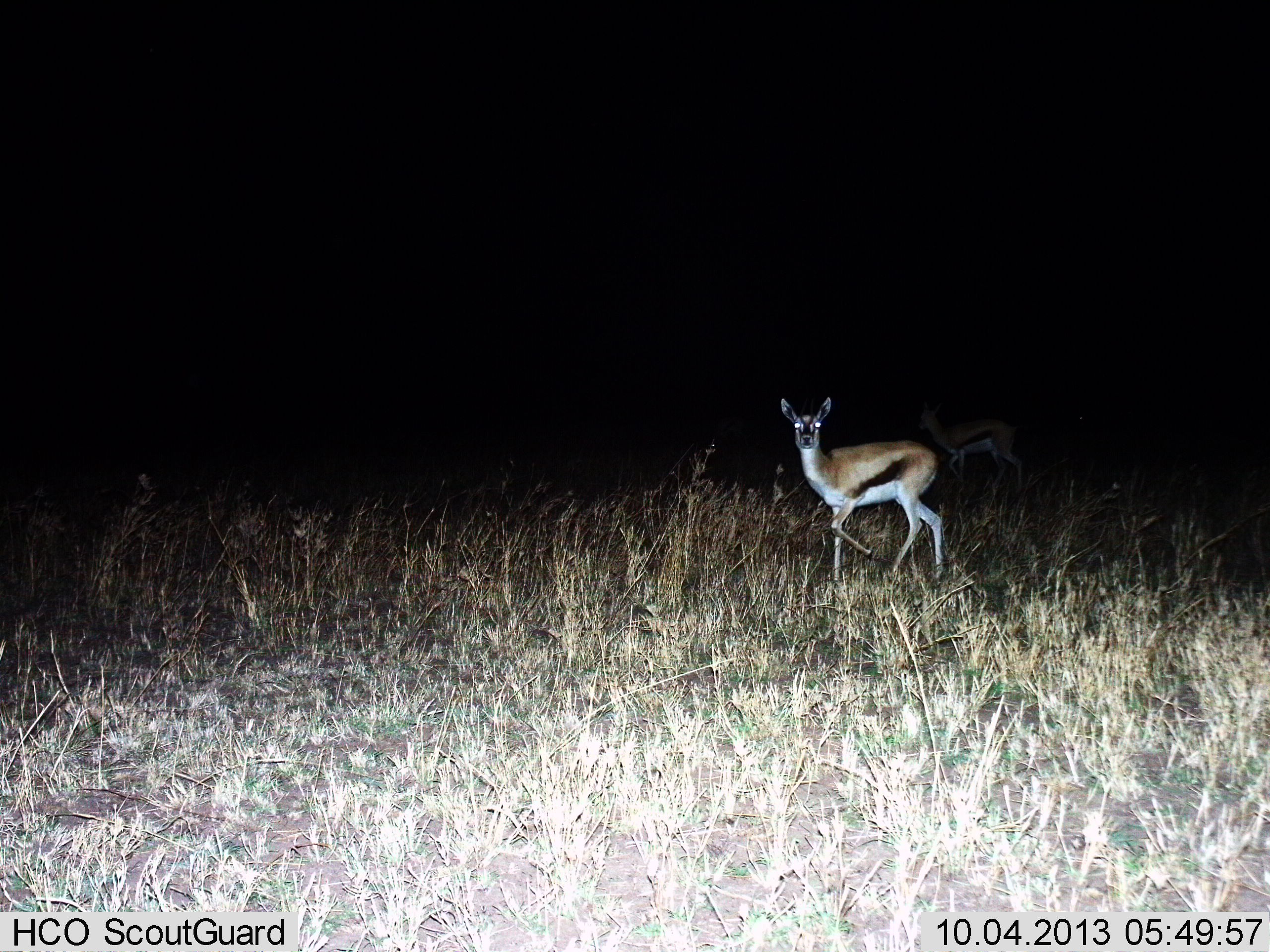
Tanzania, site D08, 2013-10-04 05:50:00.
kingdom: Animalia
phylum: Chordata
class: Mammalia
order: Artiodactyla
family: Bovidae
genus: Eudorcas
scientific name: Eudorcas thomsonii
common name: thomson's gazelle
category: gazellethomsons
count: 2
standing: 40%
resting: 0%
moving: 60%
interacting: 0%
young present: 5%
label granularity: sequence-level